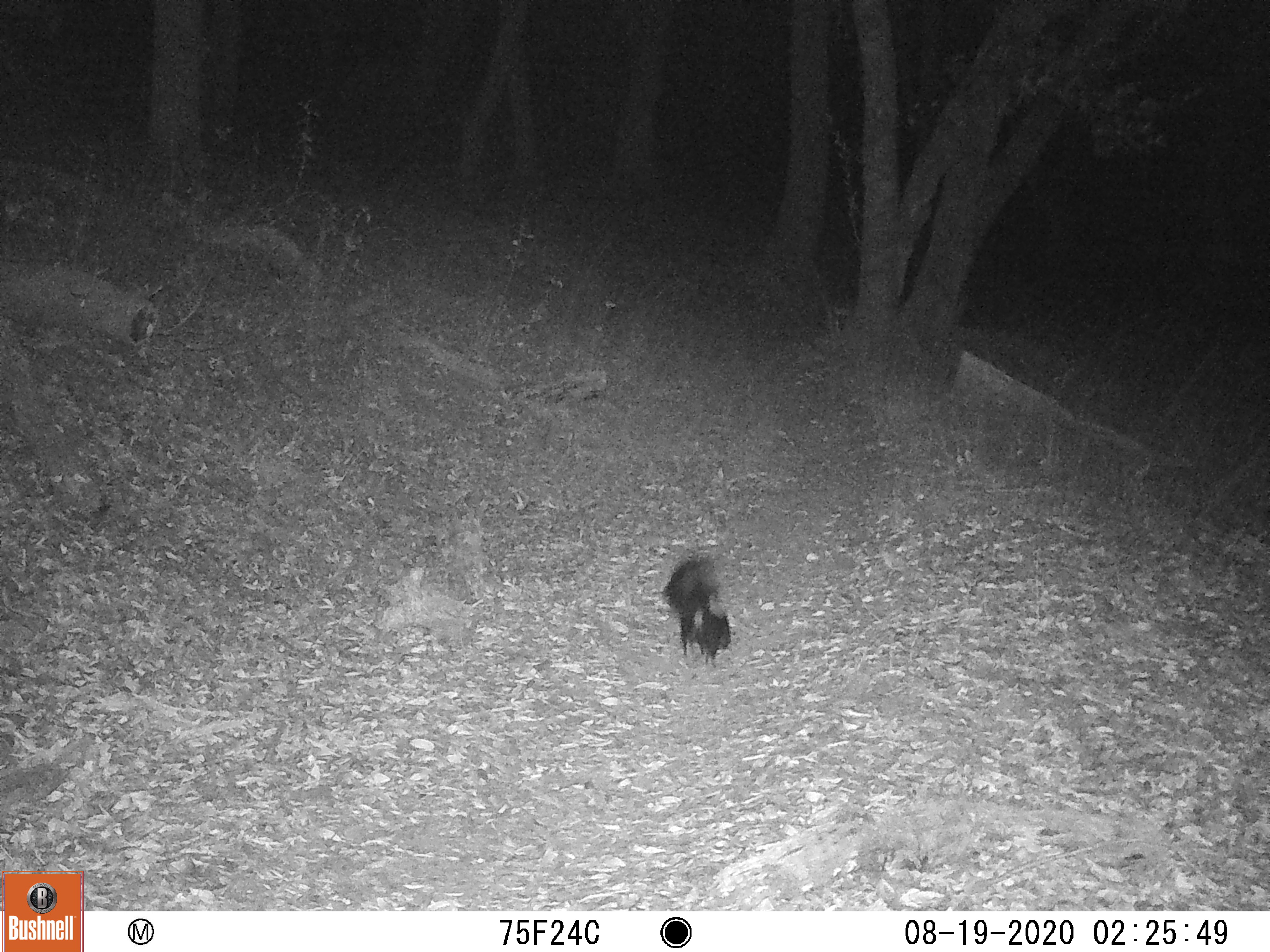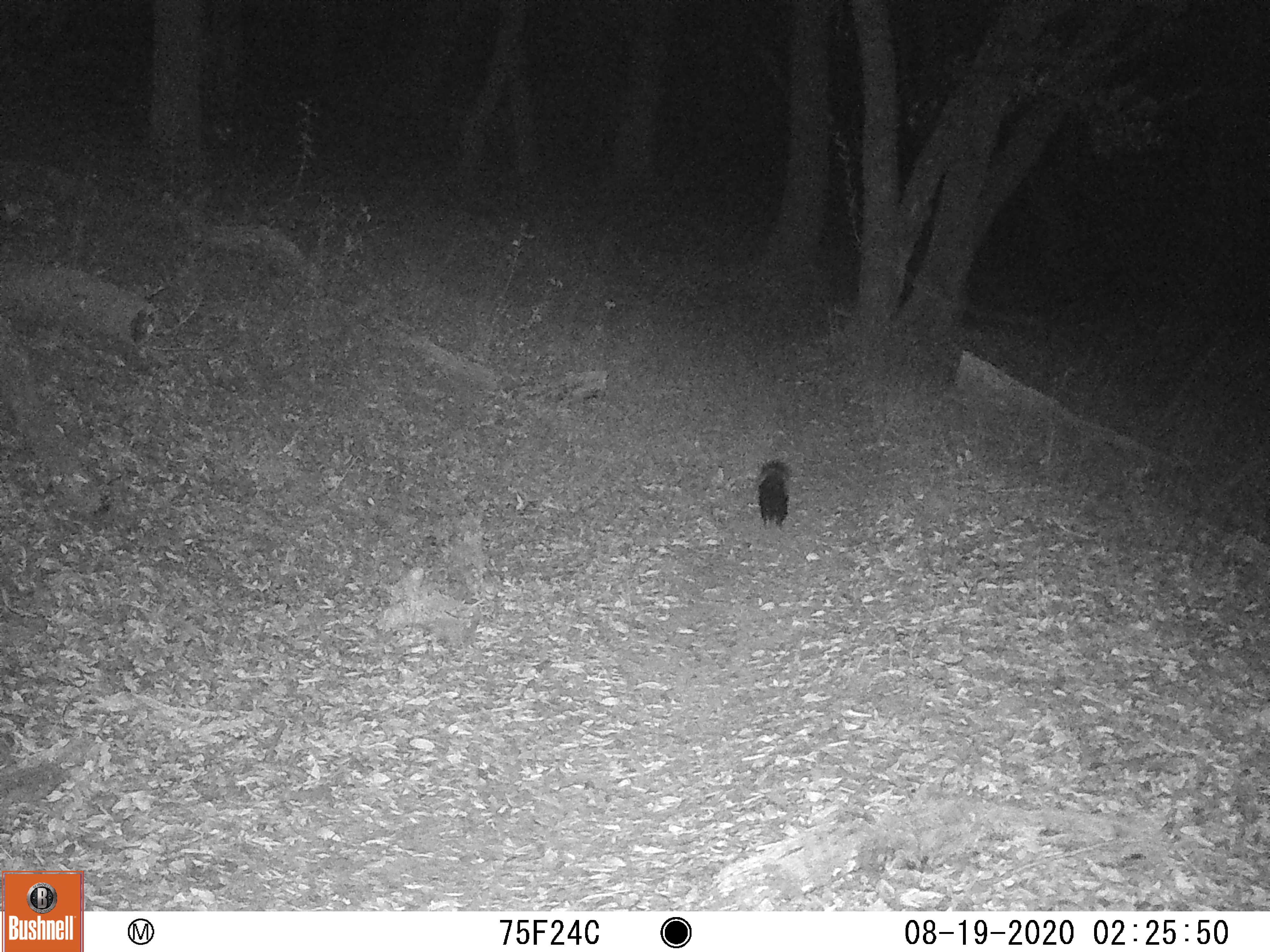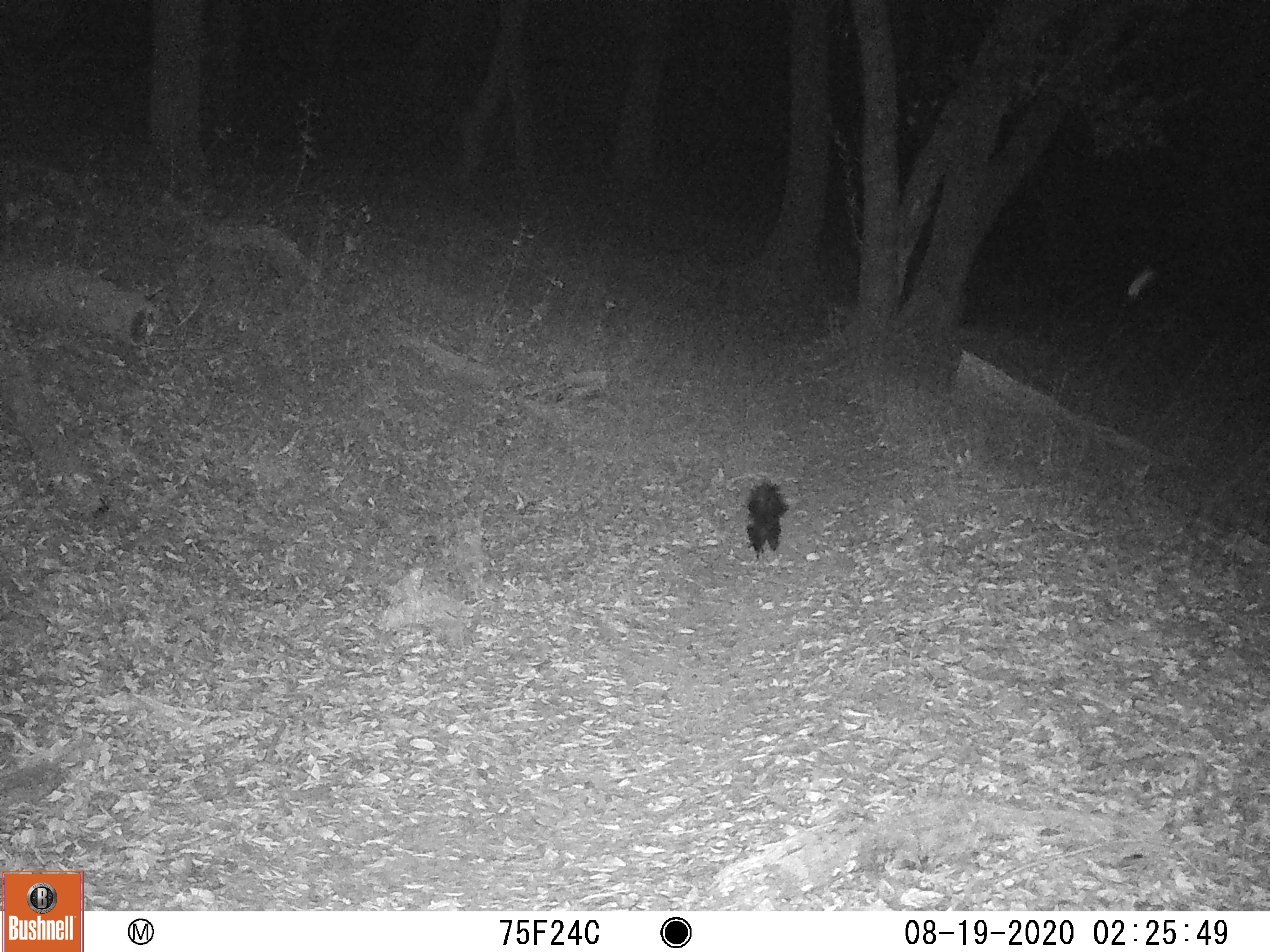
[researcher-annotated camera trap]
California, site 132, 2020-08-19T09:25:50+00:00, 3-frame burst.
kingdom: Animalia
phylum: Chordata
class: Mammalia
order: Carnivora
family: Mephitidae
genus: Mephitis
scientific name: Mephitis mephitis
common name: striped skunk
Striped skunk (Mephitis mephitis).